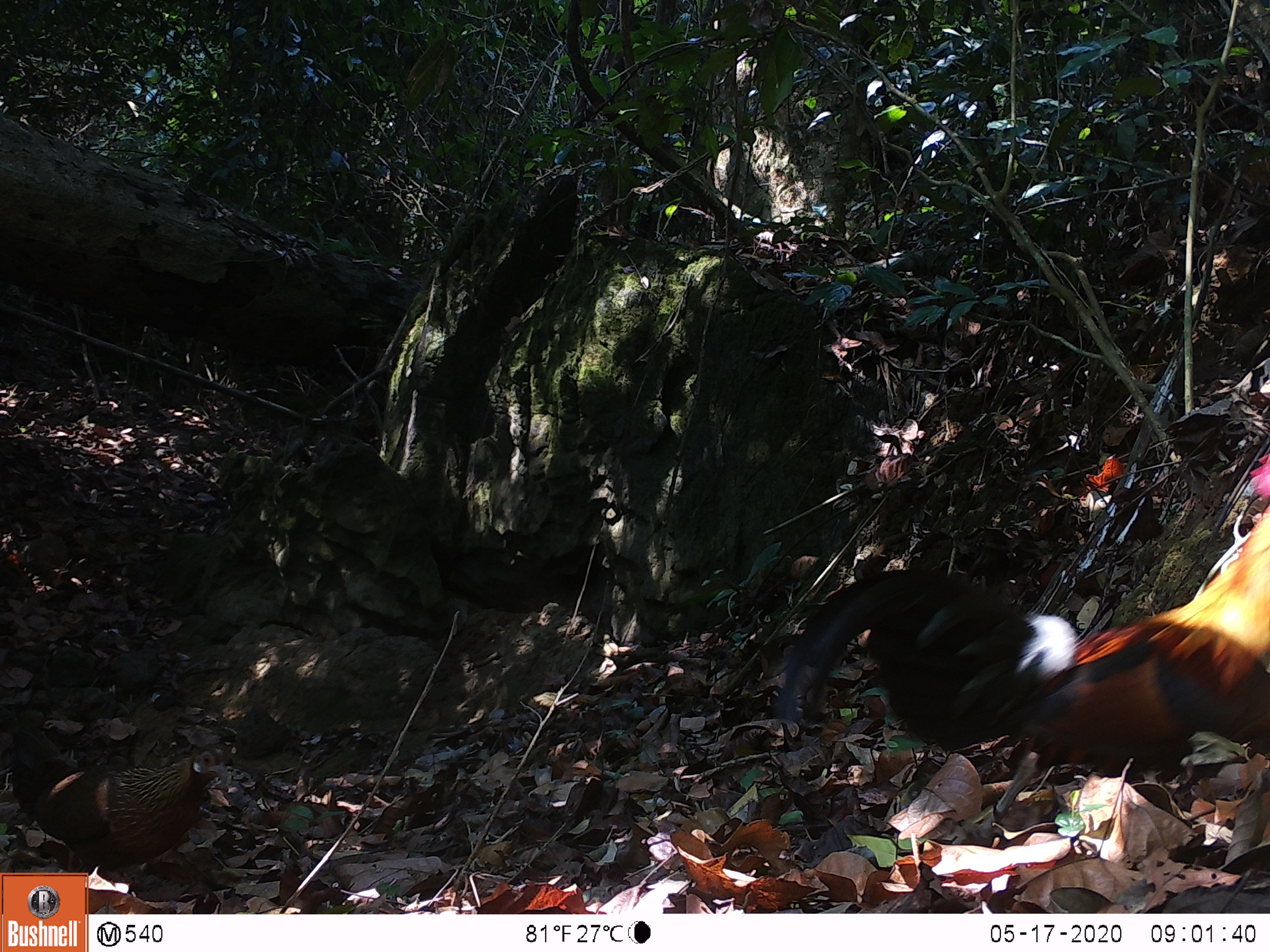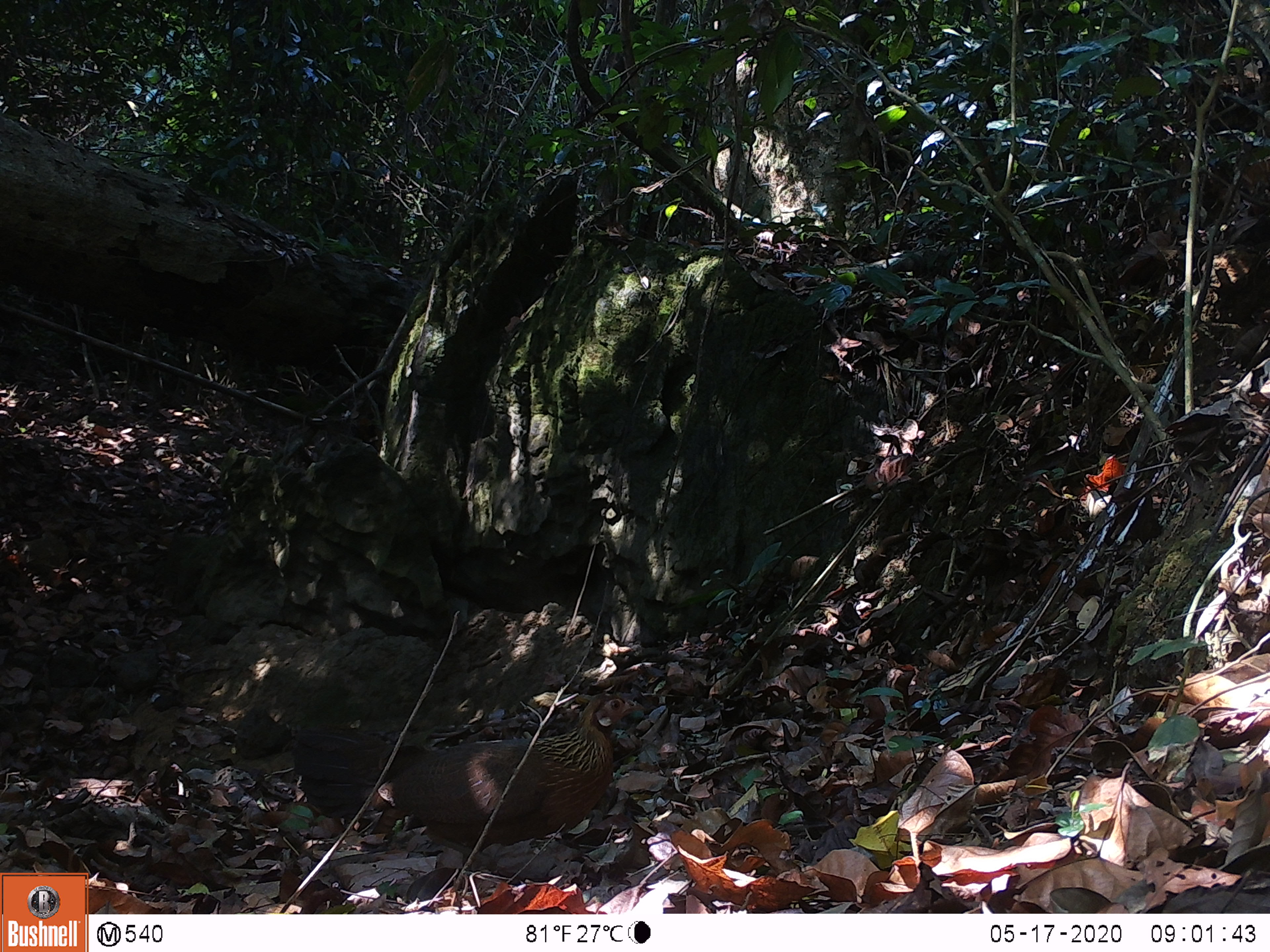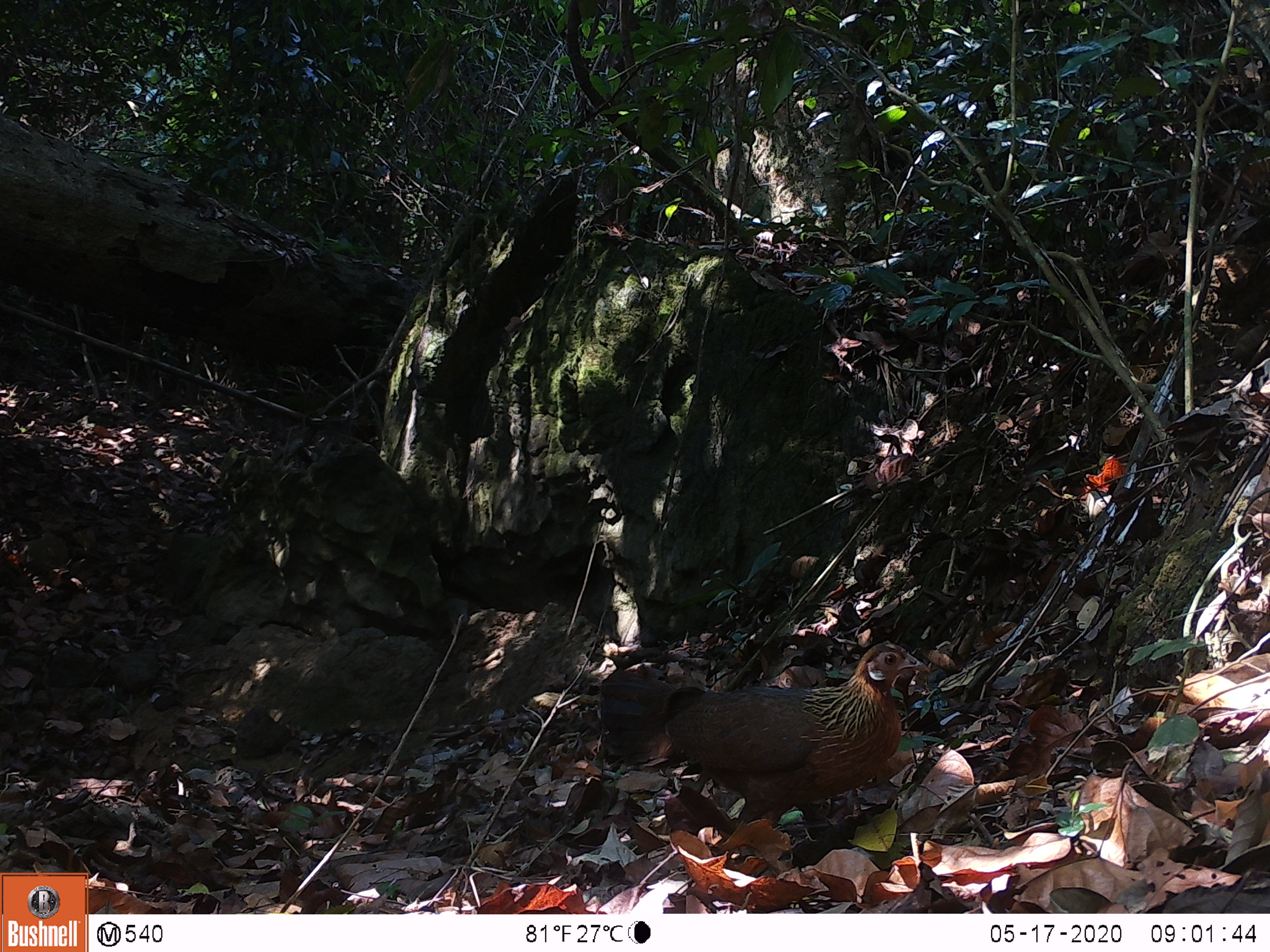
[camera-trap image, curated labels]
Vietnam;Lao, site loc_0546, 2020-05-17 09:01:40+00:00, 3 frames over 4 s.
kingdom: Animalia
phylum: Chordata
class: Aves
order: Galliformes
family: Phasianidae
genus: Gallus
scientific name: Gallus gallus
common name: red junglefowl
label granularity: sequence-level